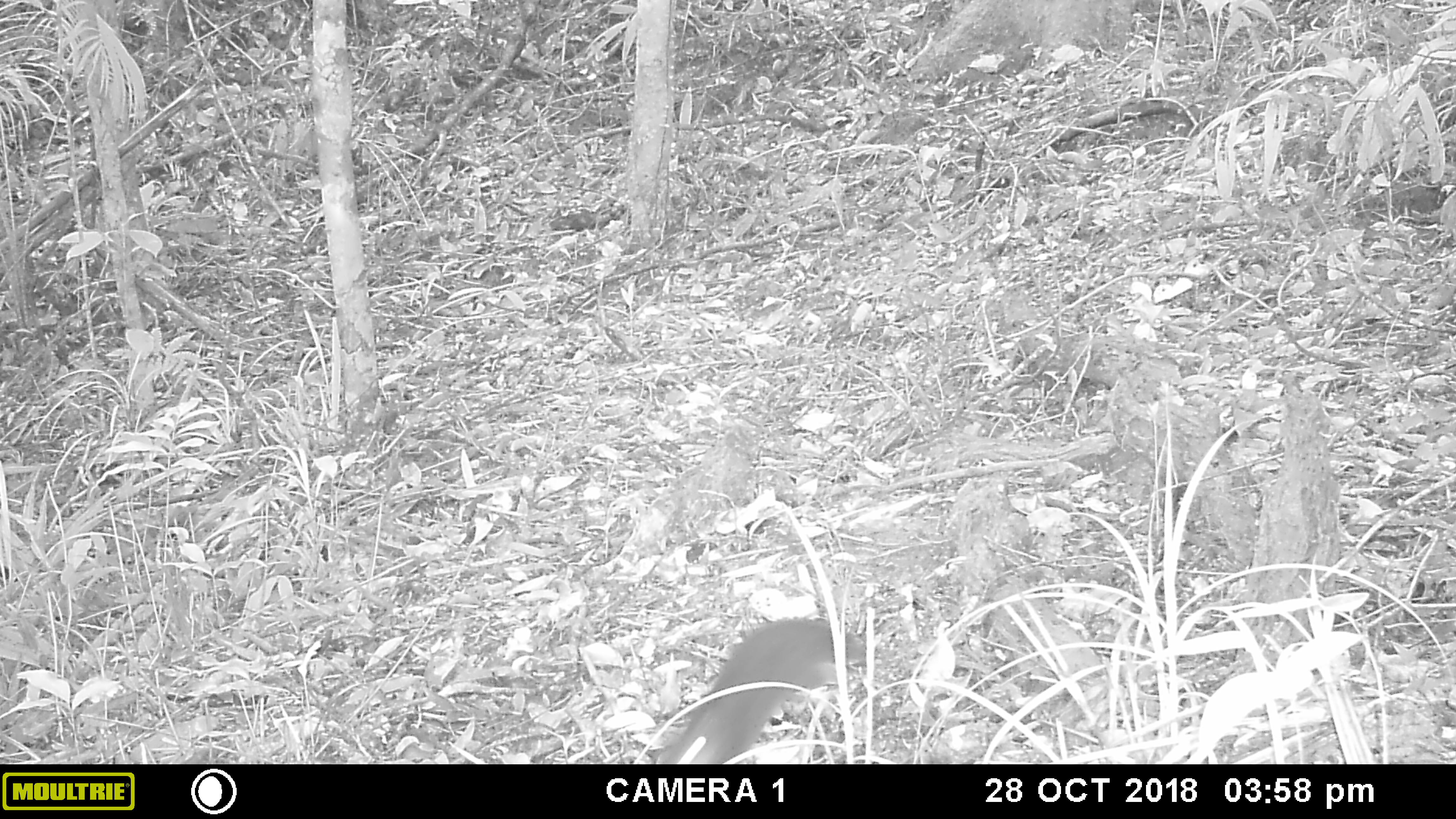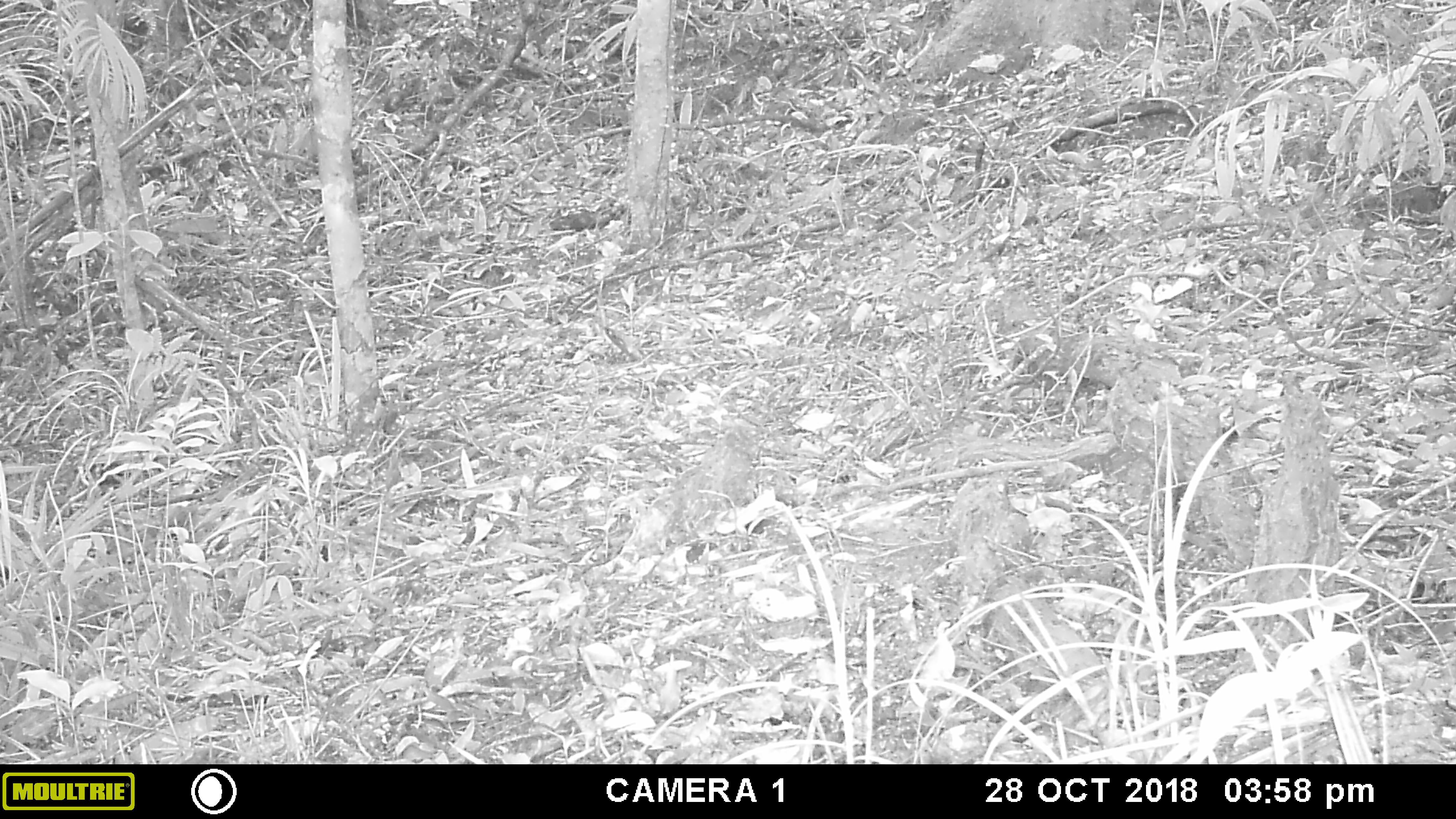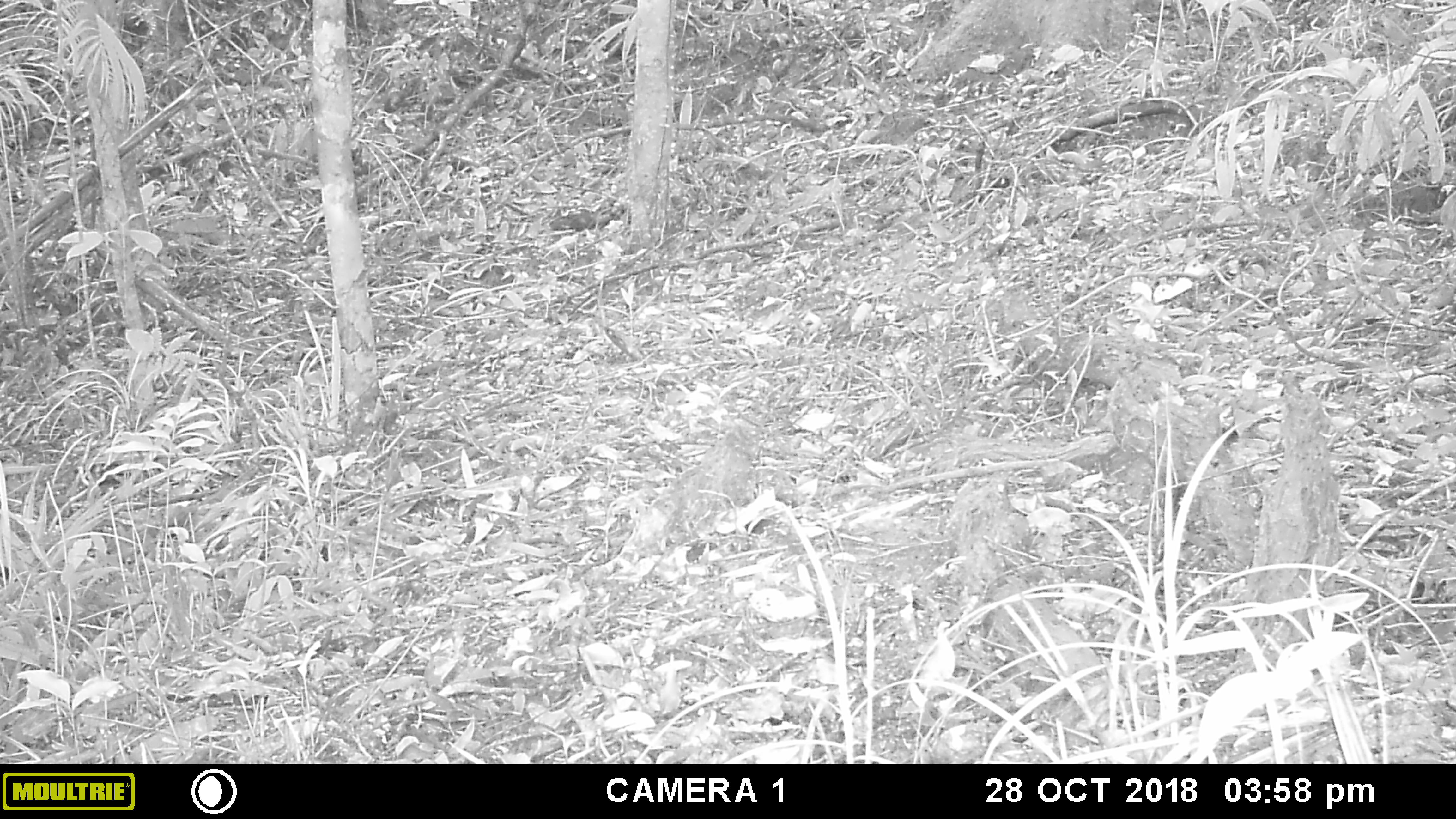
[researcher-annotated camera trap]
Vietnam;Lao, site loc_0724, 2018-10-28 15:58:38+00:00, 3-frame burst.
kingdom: Animalia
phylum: Chordata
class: Mammalia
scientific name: Mammalia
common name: mammal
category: unidentified small mammal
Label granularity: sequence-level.